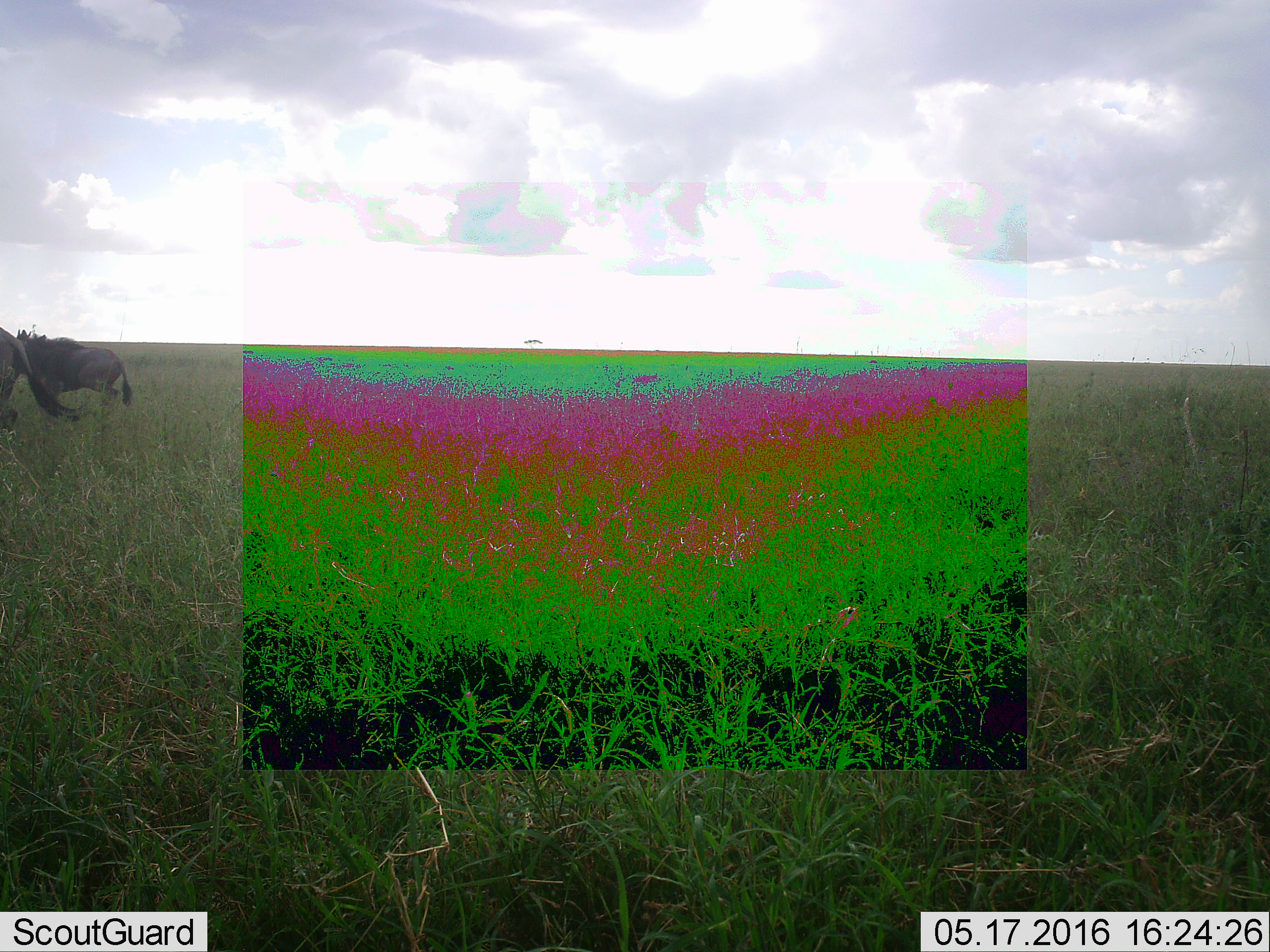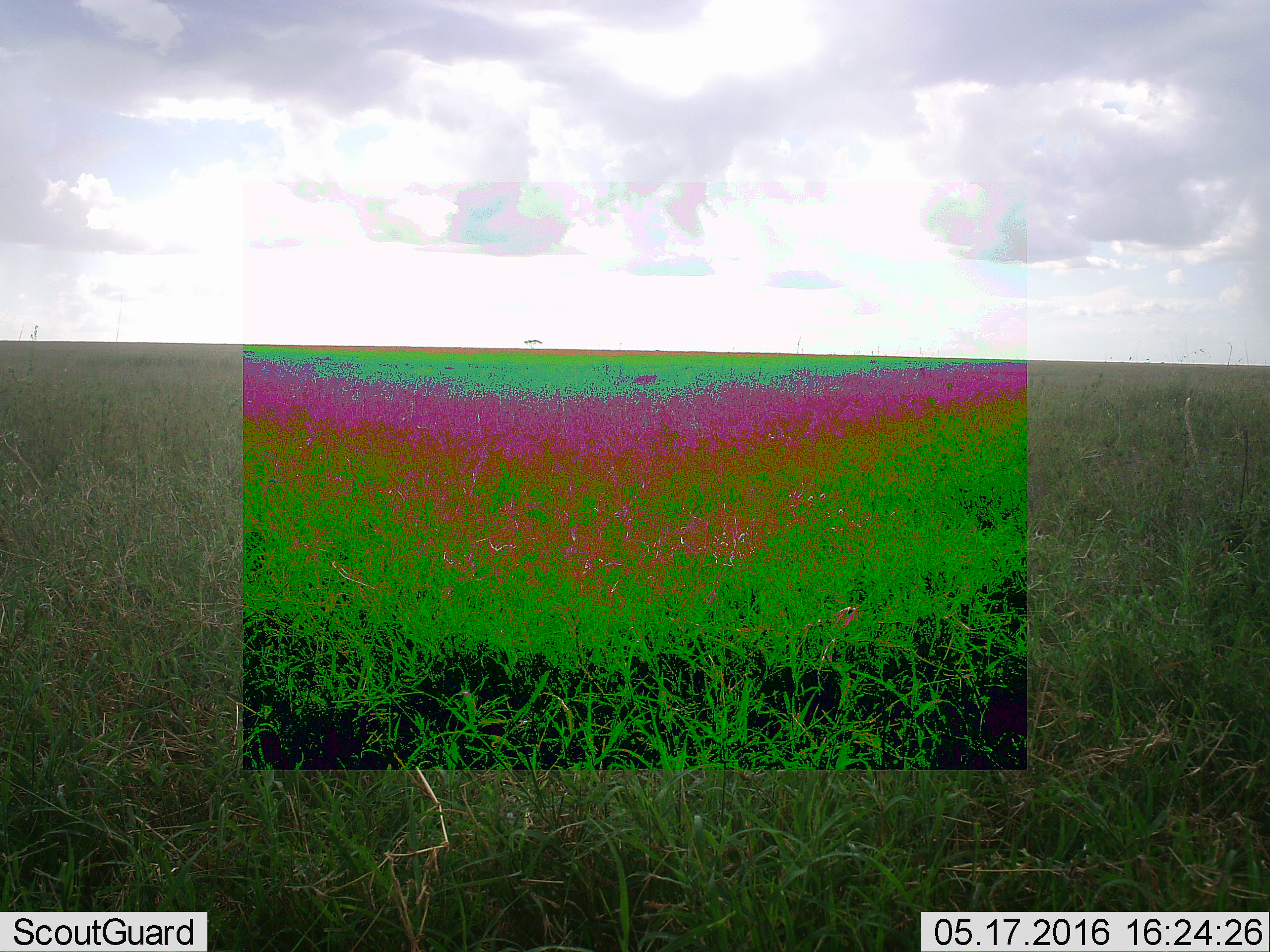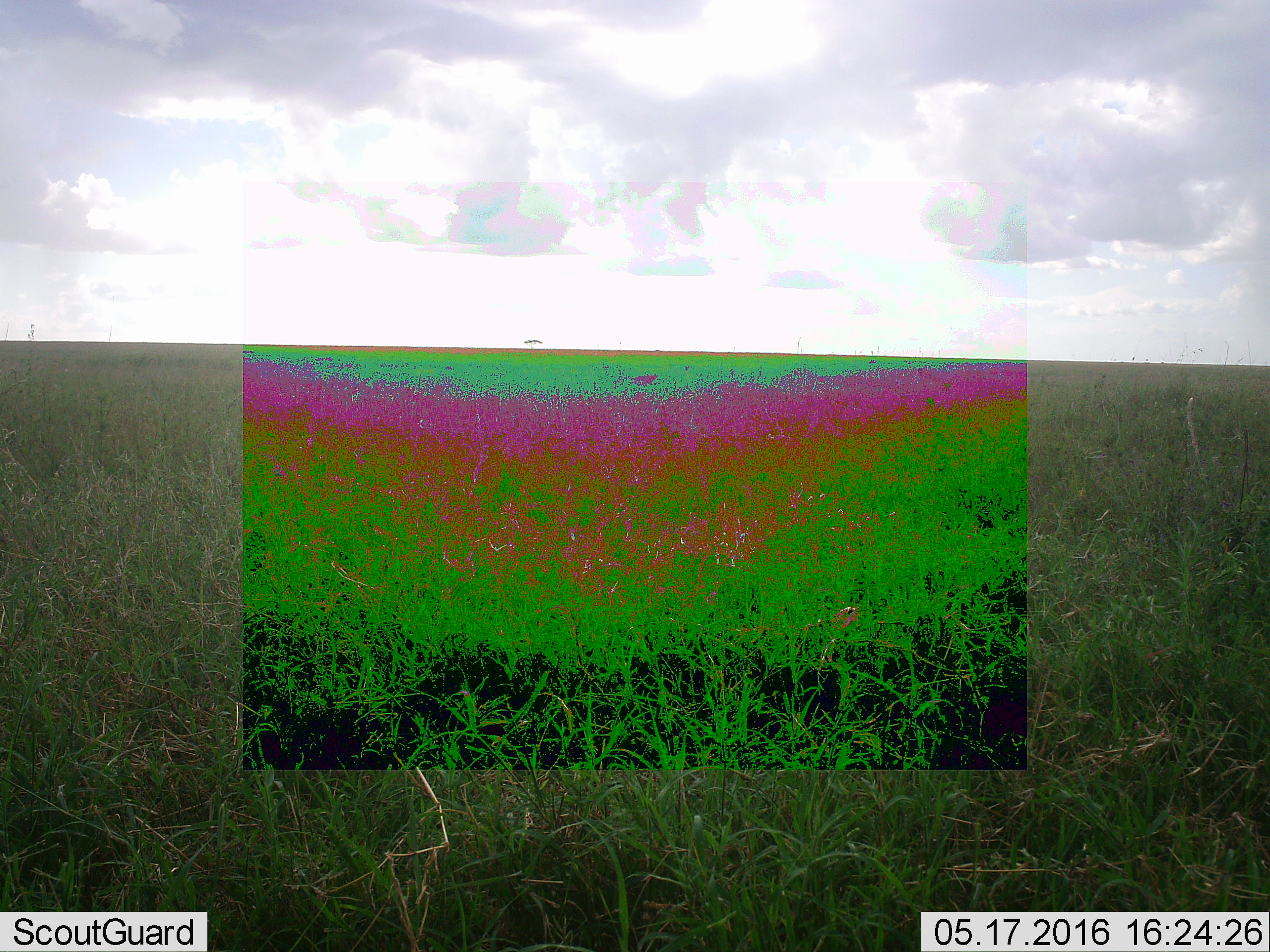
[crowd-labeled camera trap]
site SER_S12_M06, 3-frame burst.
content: unidentified animal